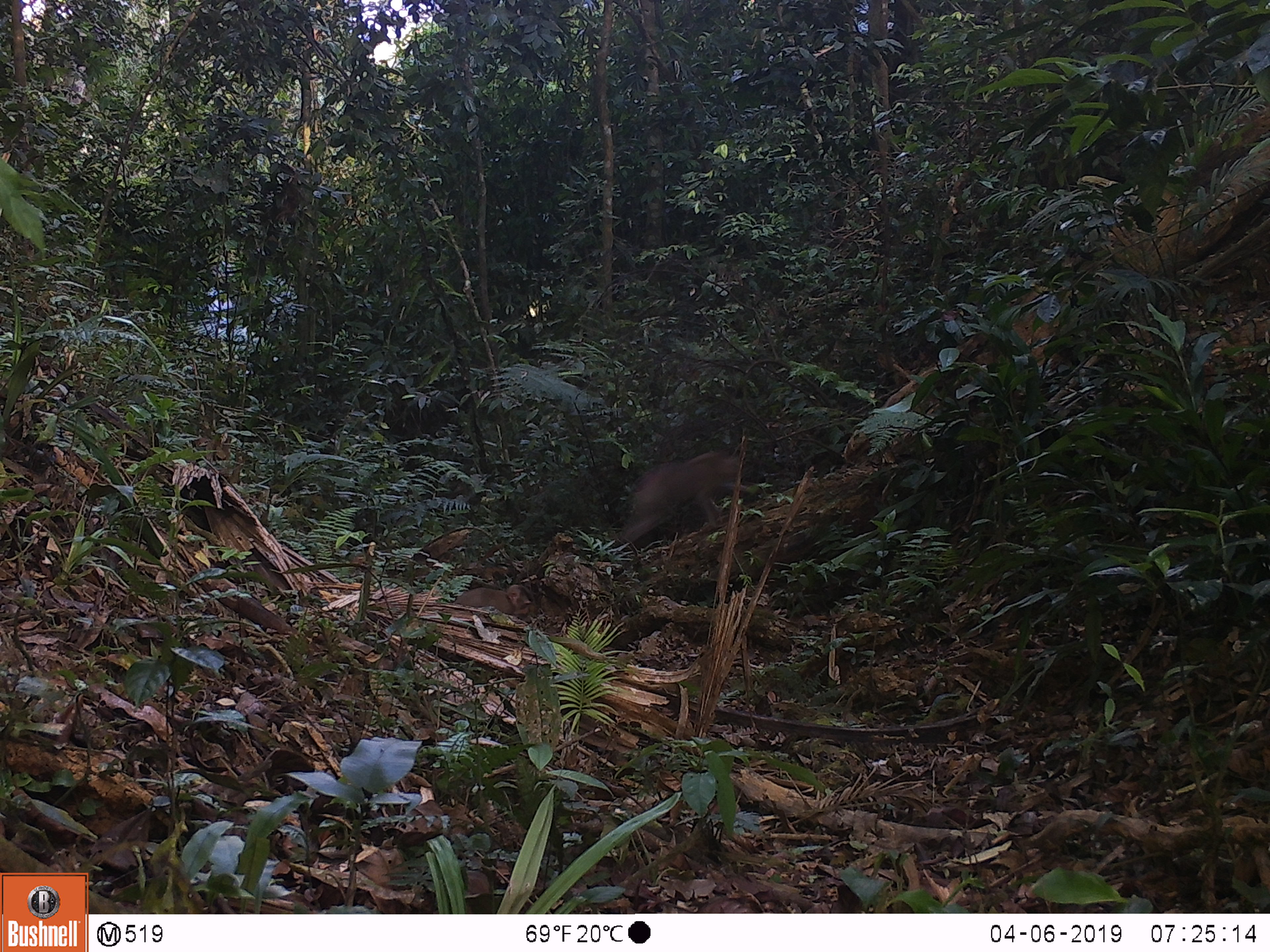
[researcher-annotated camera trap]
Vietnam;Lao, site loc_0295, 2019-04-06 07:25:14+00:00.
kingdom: Animalia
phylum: Chordata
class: Mammalia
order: Primates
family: Cercopithecidae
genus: Macaca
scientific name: Macaca nemestrina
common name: pig-tailed macaque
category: pig tailed macaque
Pig tailed macaque (pig-tailed macaque) (Macaca nemestrina). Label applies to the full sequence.